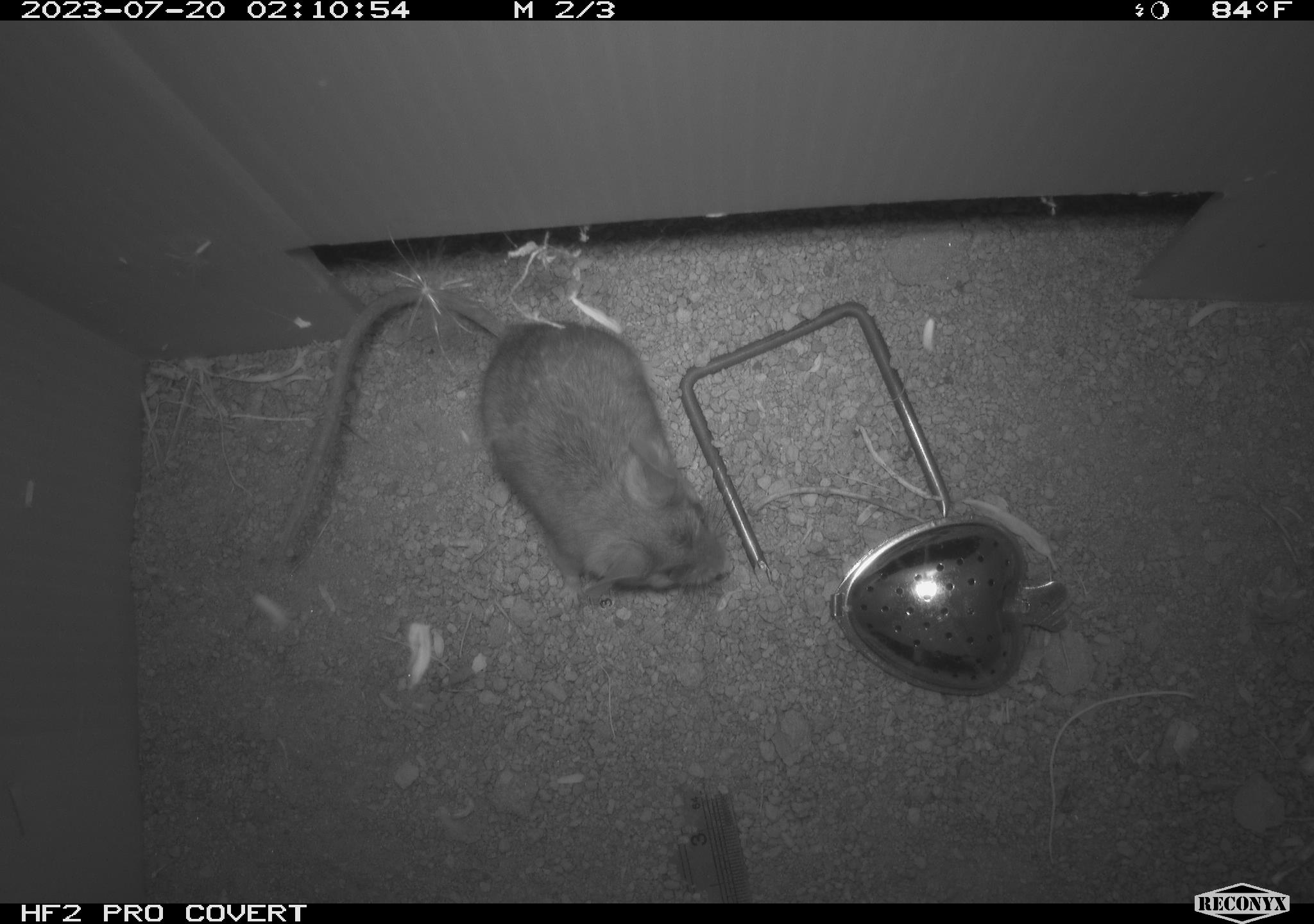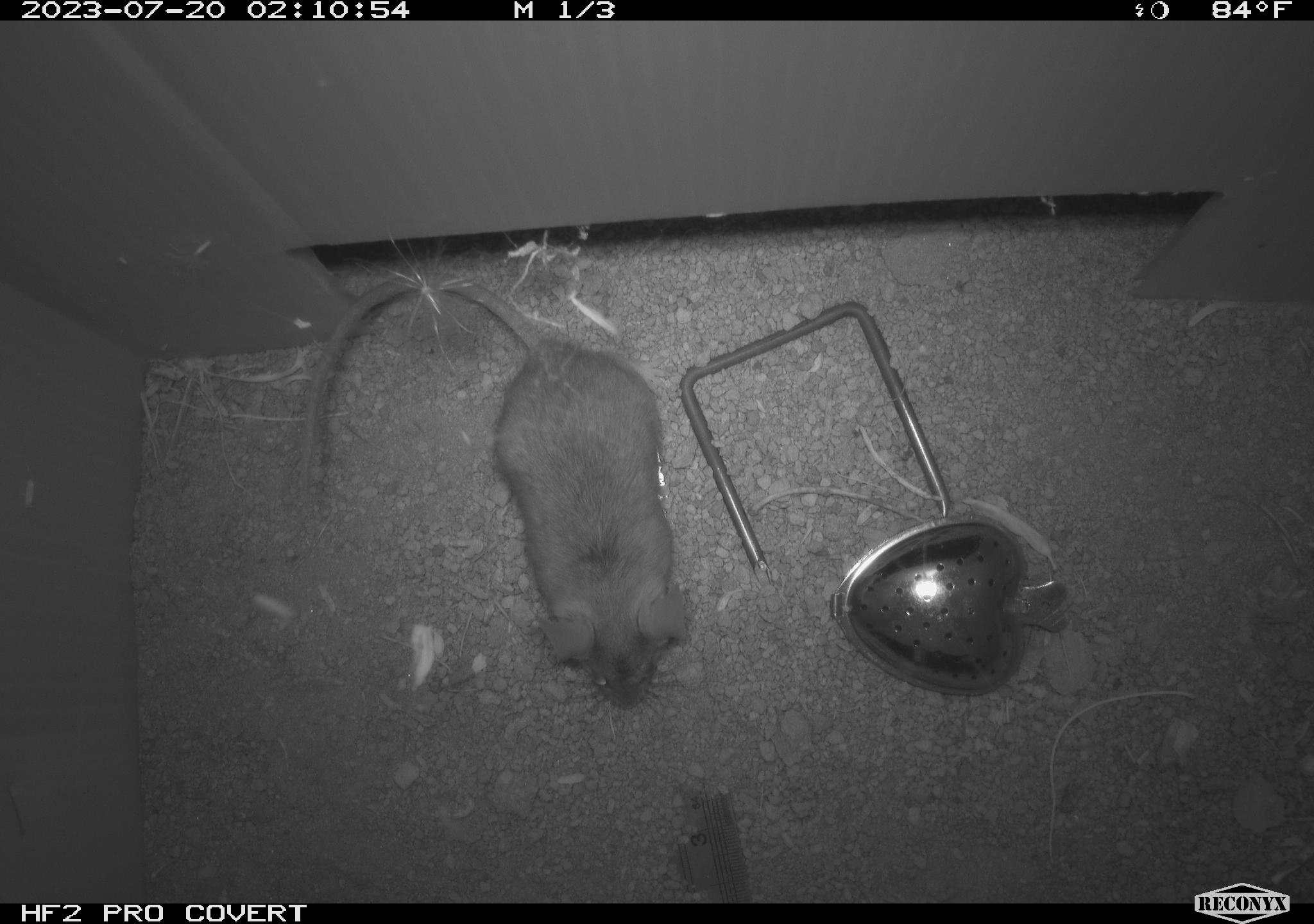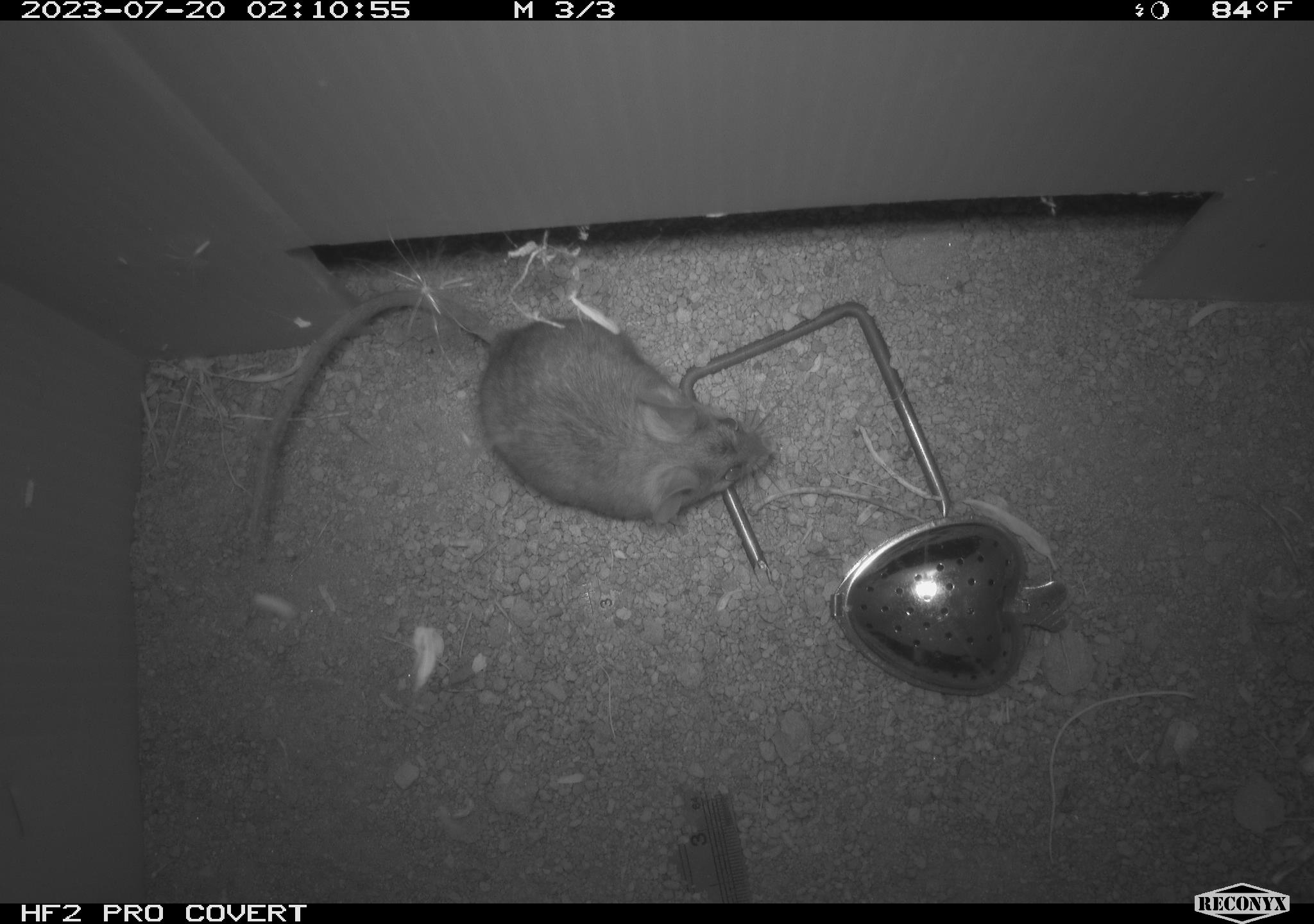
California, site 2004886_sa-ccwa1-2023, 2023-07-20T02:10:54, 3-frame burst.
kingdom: Animalia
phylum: Chordata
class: Mammalia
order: Rodentia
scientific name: Rodentia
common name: mouse species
Mouse species (Rodentia).